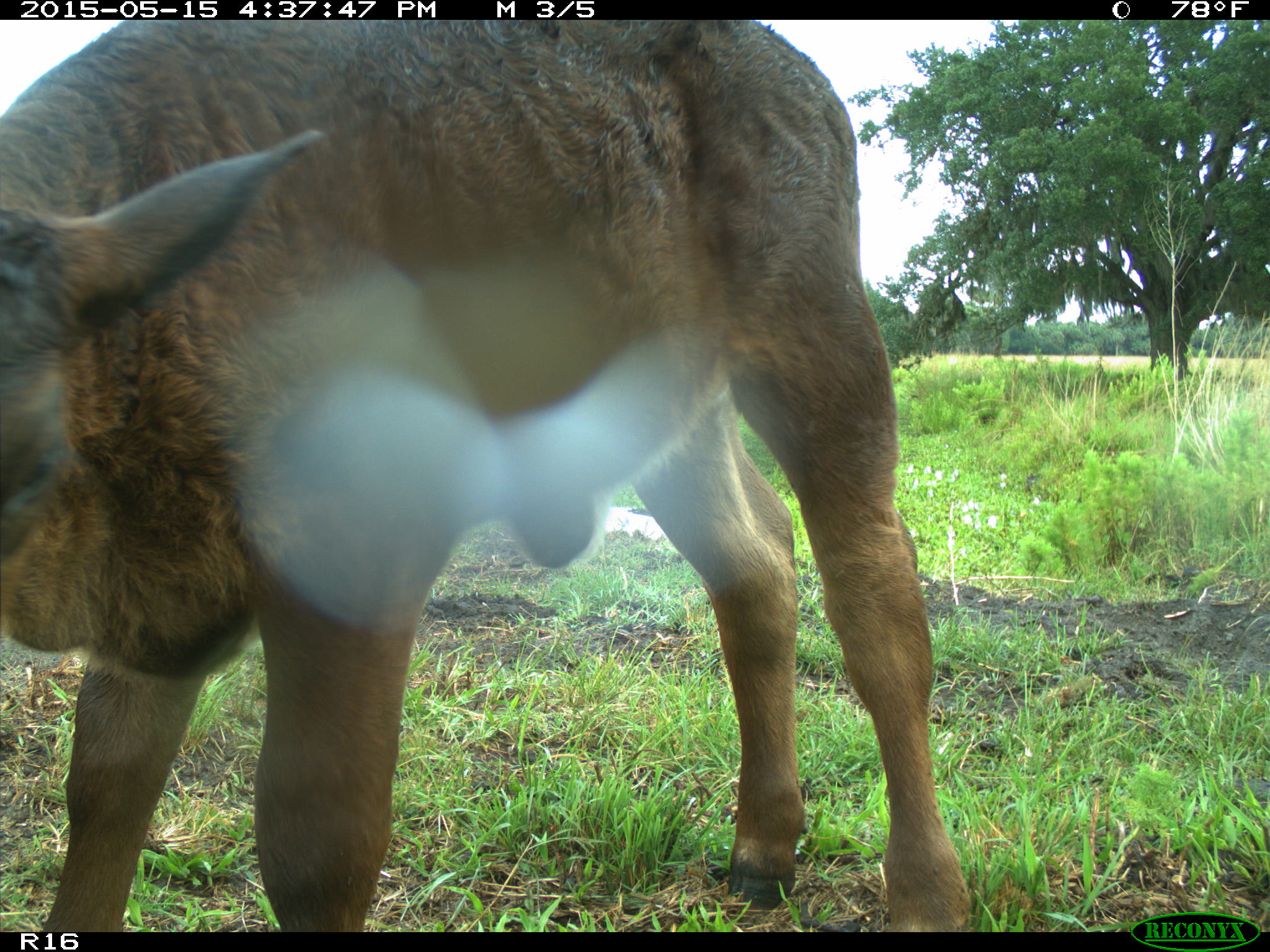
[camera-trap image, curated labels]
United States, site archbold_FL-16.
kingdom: Animalia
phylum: Chordata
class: Mammalia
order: Artiodactyla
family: Bovidae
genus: Bos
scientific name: Bos taurus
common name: domestic cow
Bos taurus (domestic cow).